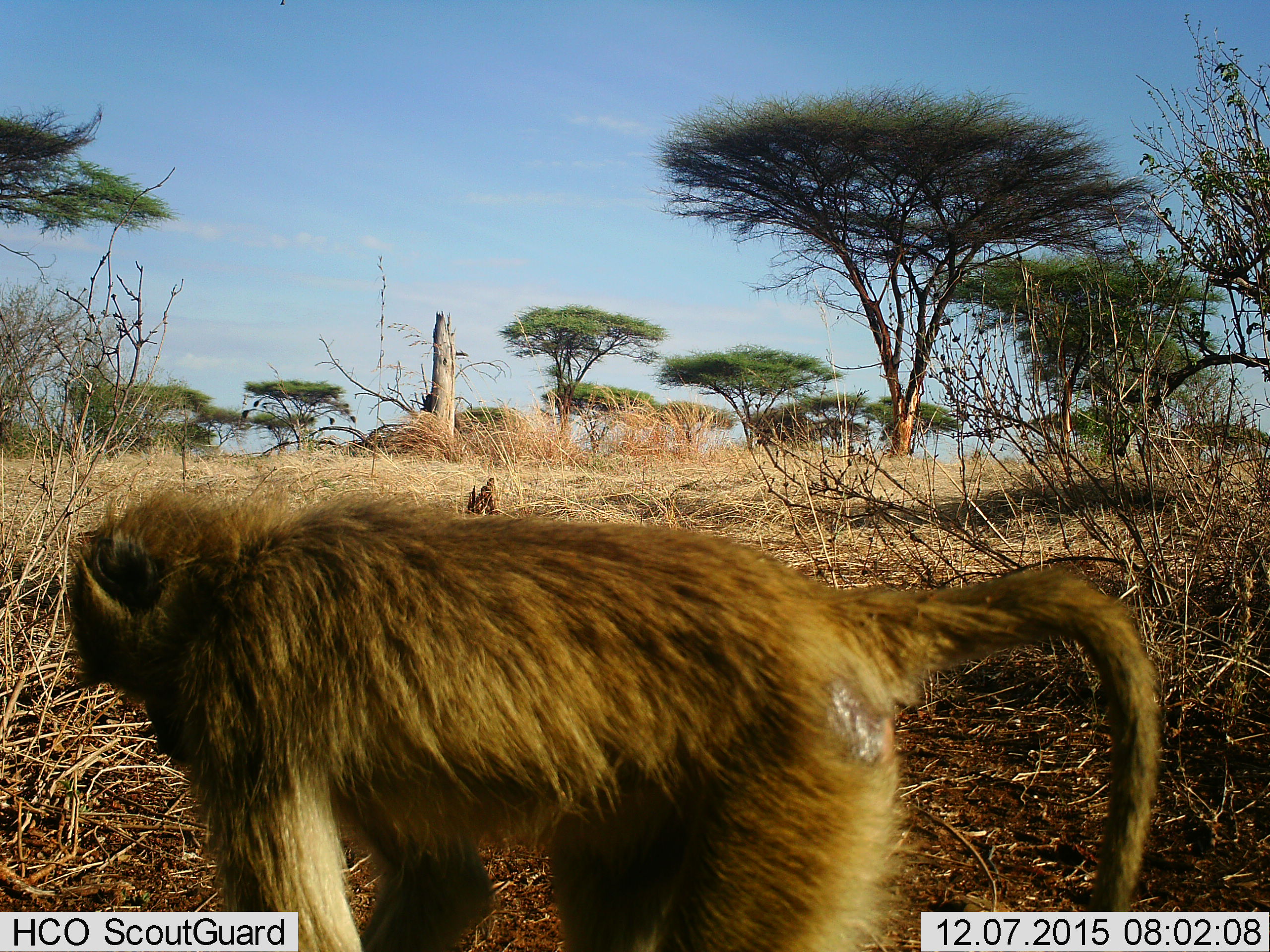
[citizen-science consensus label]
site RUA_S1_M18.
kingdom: Animalia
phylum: Chordata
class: Mammalia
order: Primates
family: Cercopithecidae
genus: Papio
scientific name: Papio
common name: baboon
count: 1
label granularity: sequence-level